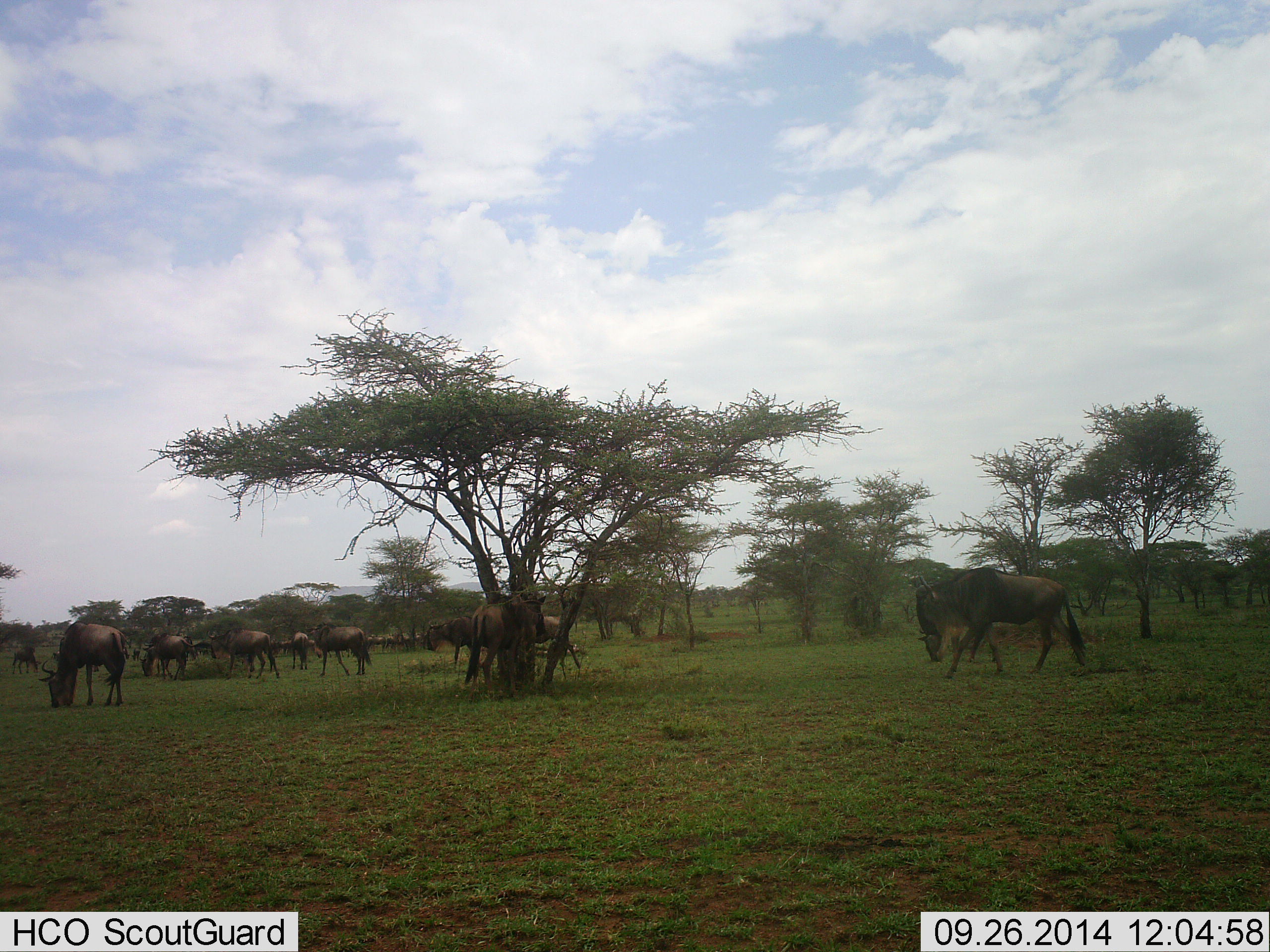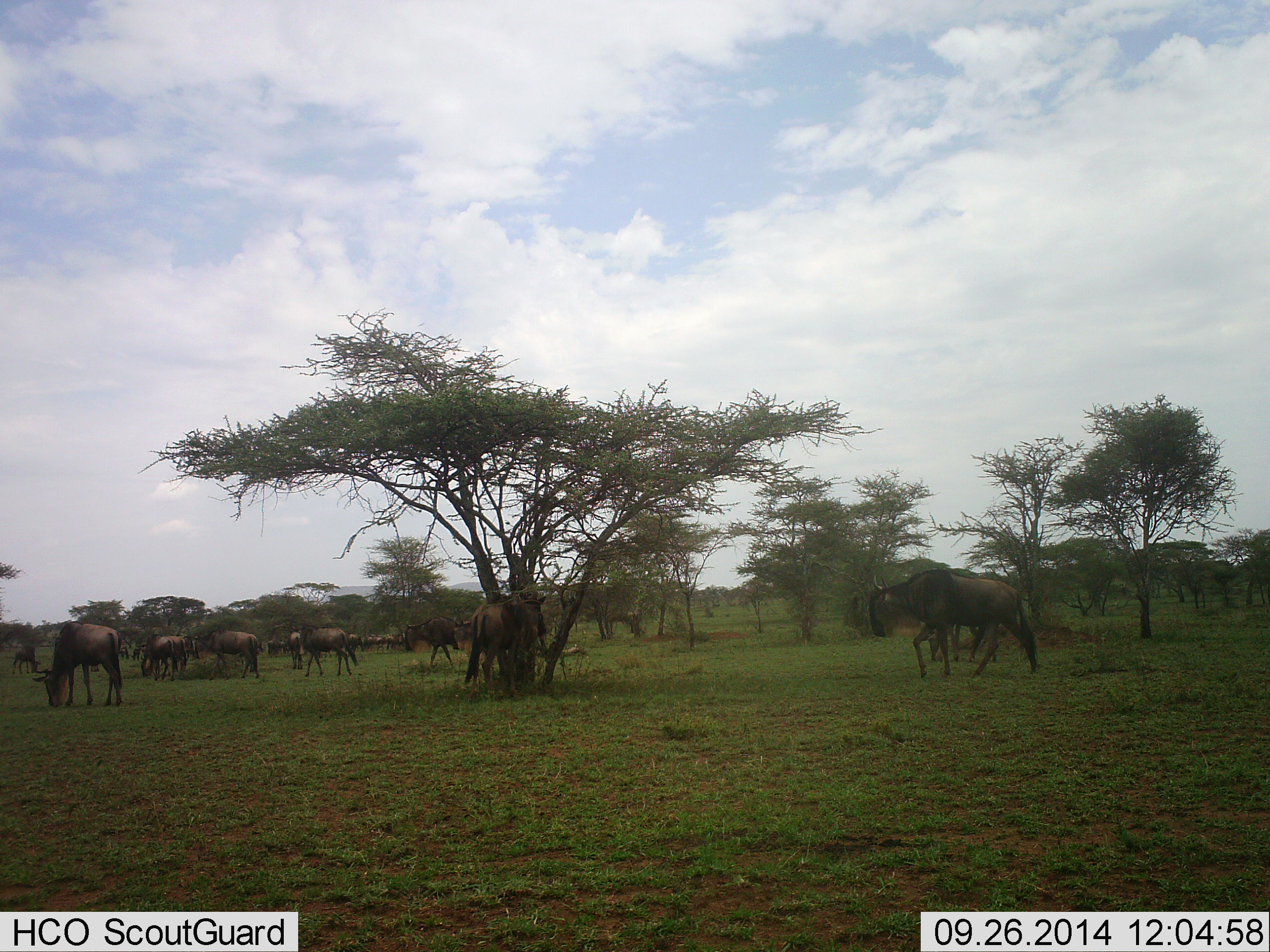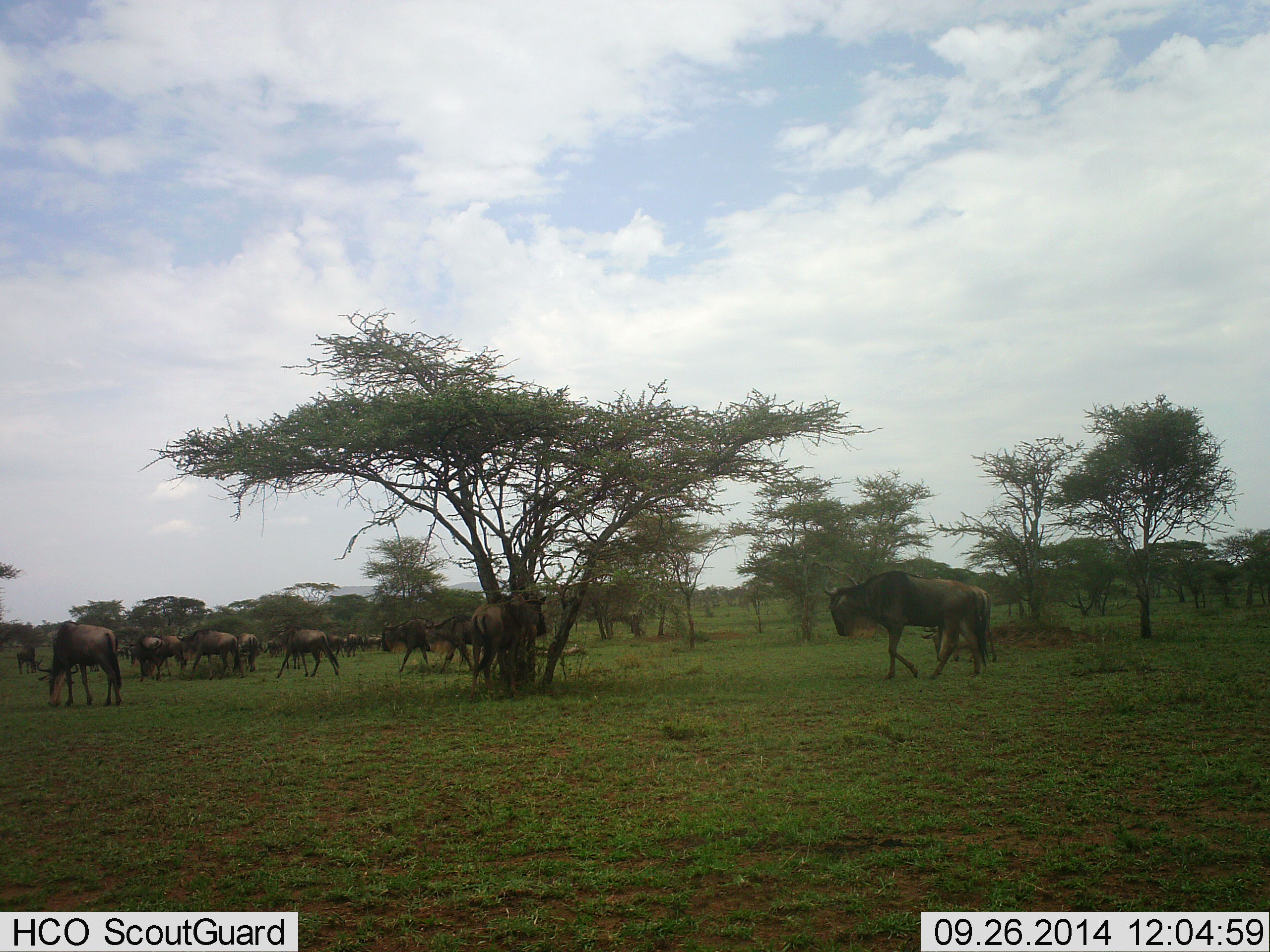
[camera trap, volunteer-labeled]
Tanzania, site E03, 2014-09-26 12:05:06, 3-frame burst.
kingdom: Animalia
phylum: Chordata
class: Mammalia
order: Artiodactyla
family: Bovidae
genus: Connochaetes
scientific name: Connochaetes taurinus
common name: blue wildebeest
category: wildebeest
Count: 11-50.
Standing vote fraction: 70%.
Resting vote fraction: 10%.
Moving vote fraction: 50%.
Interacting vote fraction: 0%.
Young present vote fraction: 0%.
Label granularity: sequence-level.